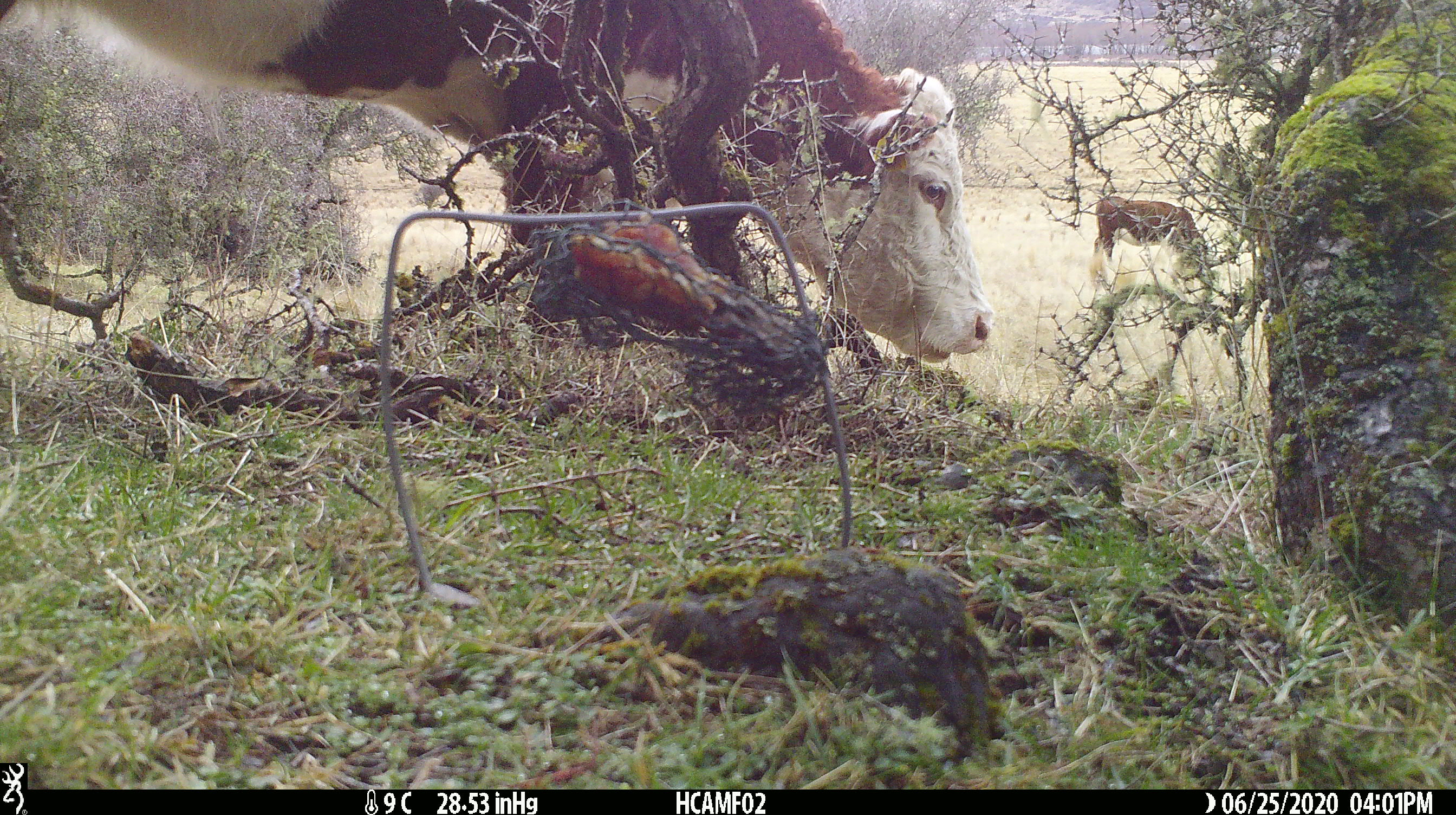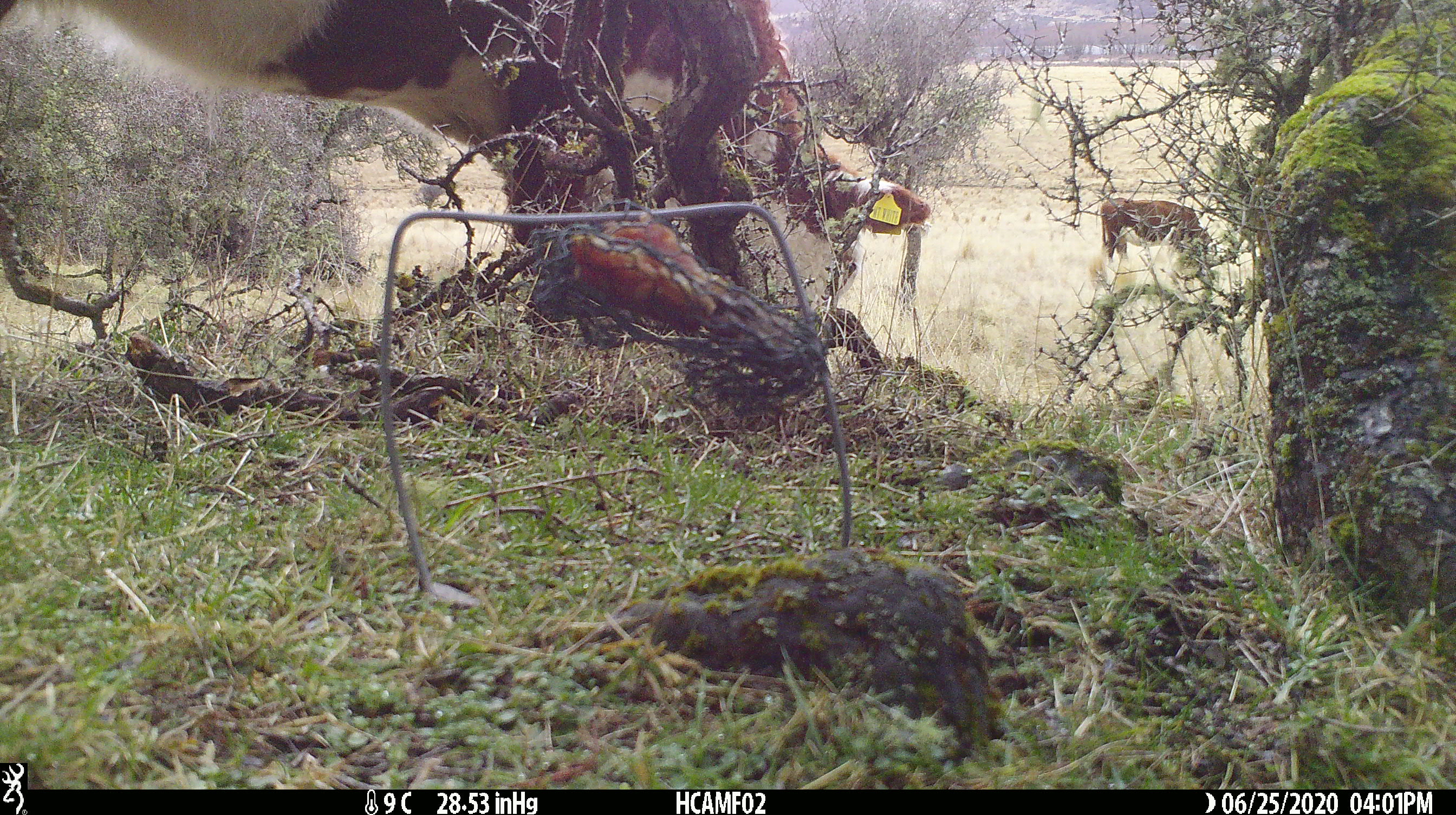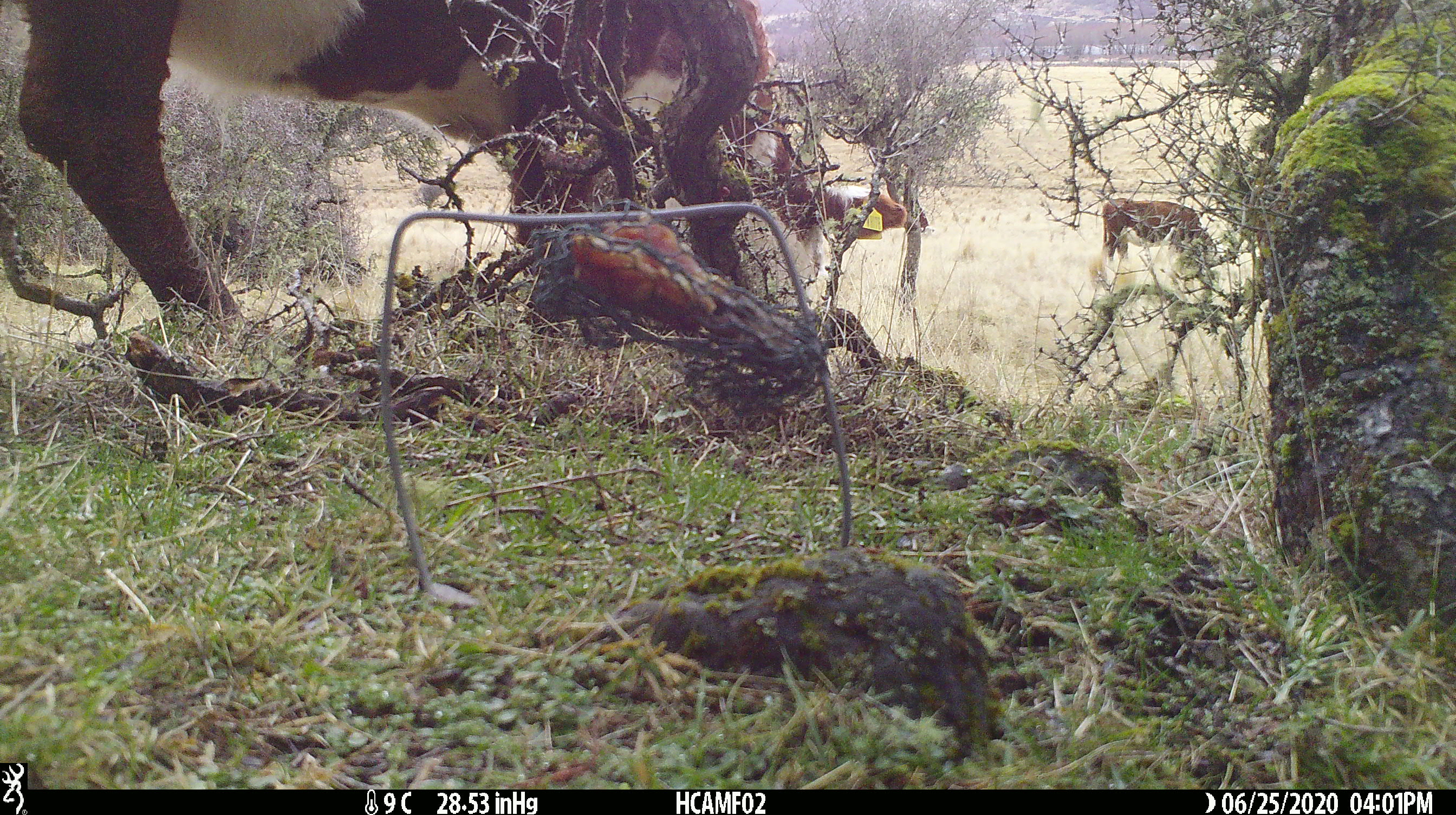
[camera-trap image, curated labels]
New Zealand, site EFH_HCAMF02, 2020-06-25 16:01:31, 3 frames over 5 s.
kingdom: Animalia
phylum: Chordata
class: Mammalia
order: Artiodactyla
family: Bovidae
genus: Bos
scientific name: Bos taurus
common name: domestic cow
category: cow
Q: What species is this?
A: Cow (domestic cow) (Bos taurus).